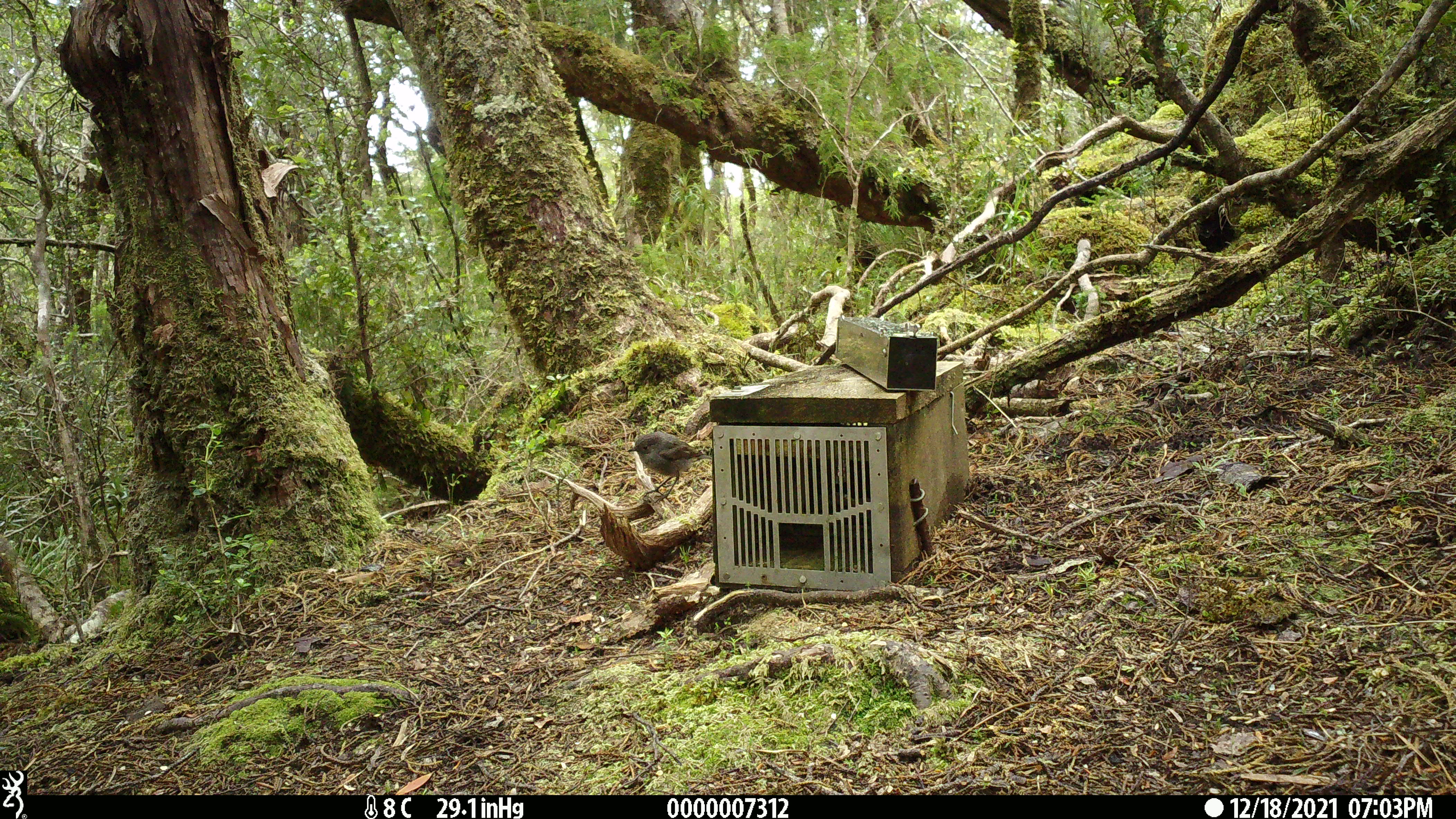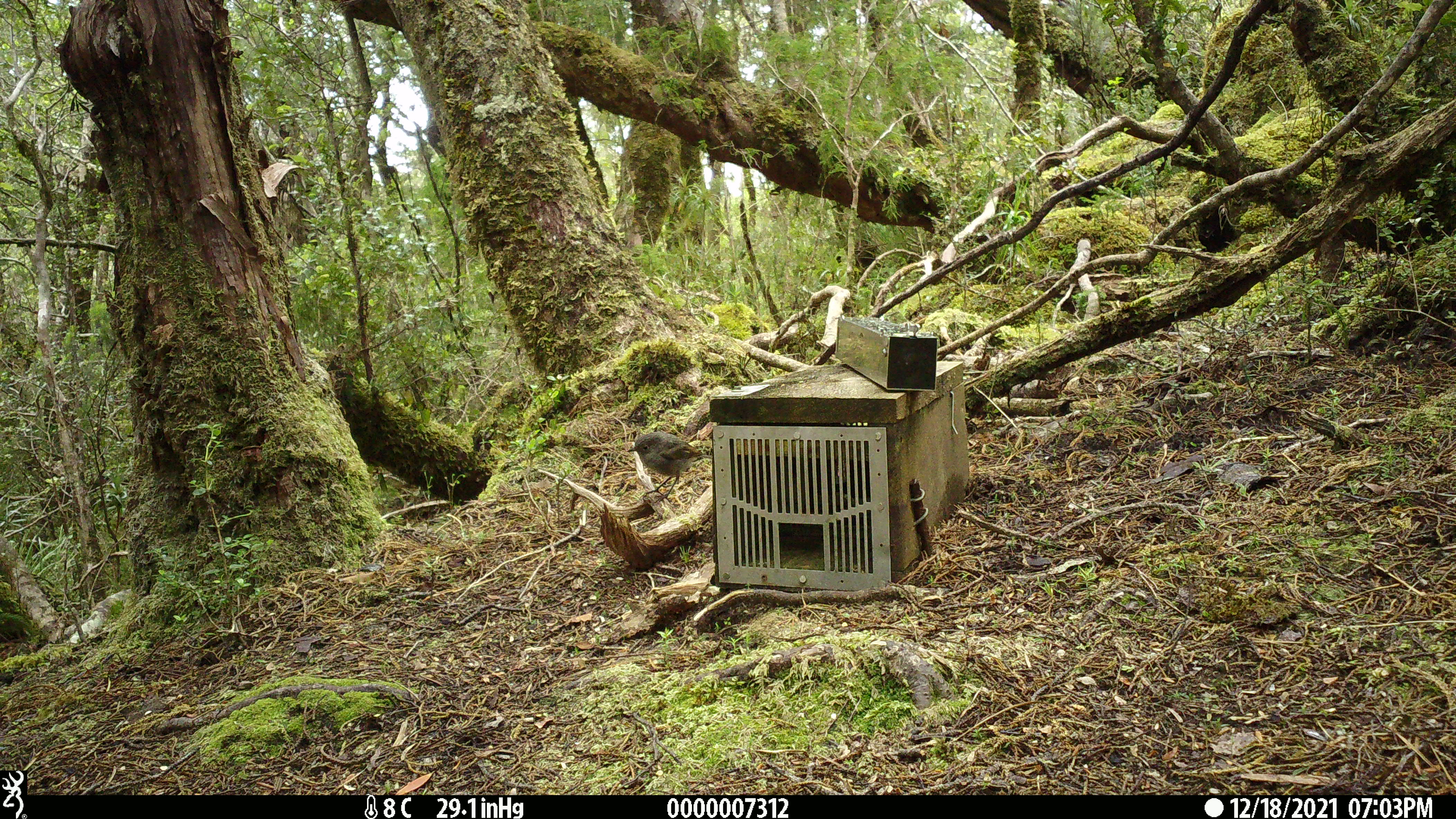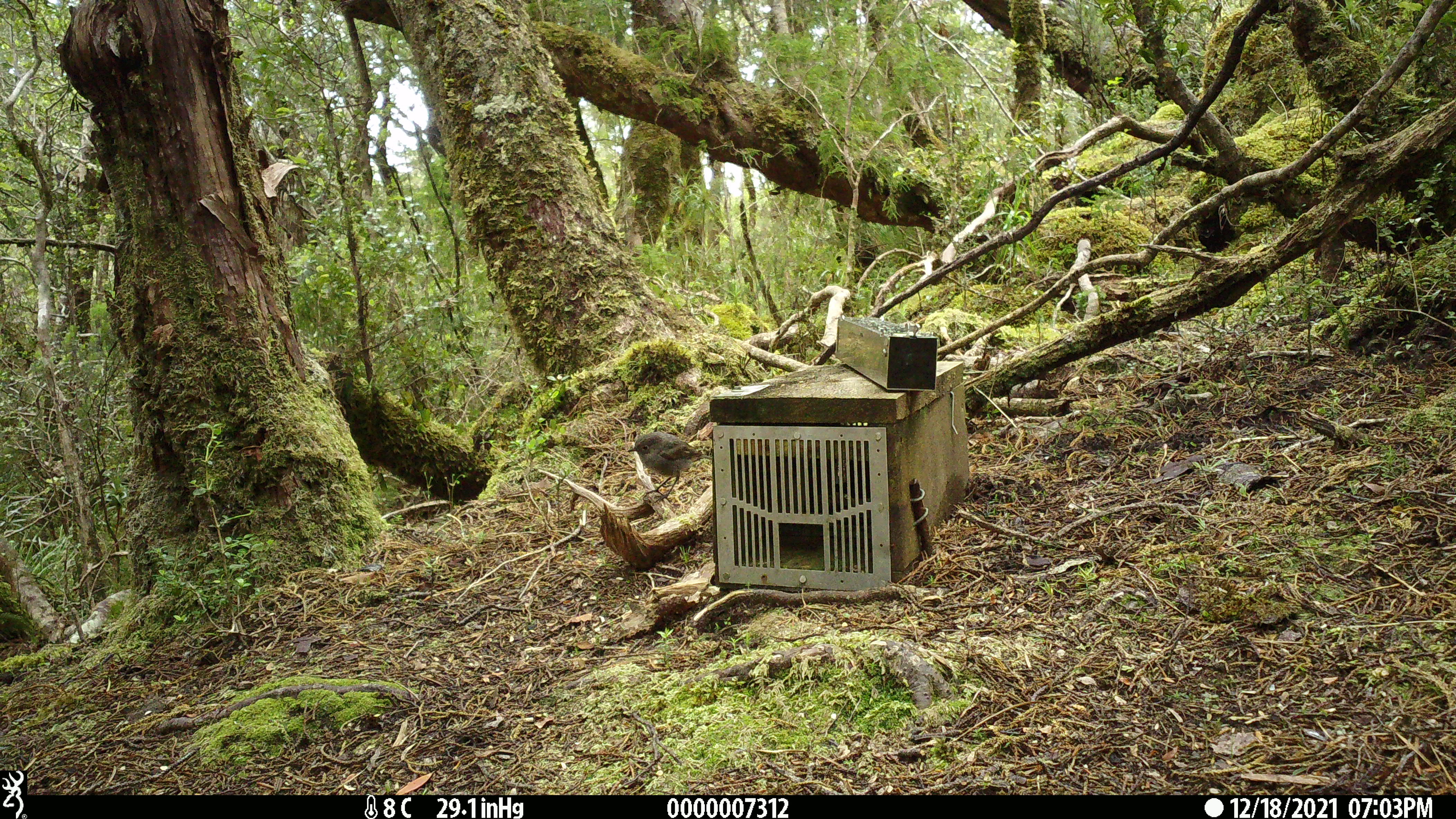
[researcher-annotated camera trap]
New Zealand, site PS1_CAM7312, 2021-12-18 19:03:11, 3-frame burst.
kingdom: Animalia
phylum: Chordata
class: Aves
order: Passeriformes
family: Petroicidae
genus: Petroica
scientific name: Petroica australis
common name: new zealand robin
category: robin